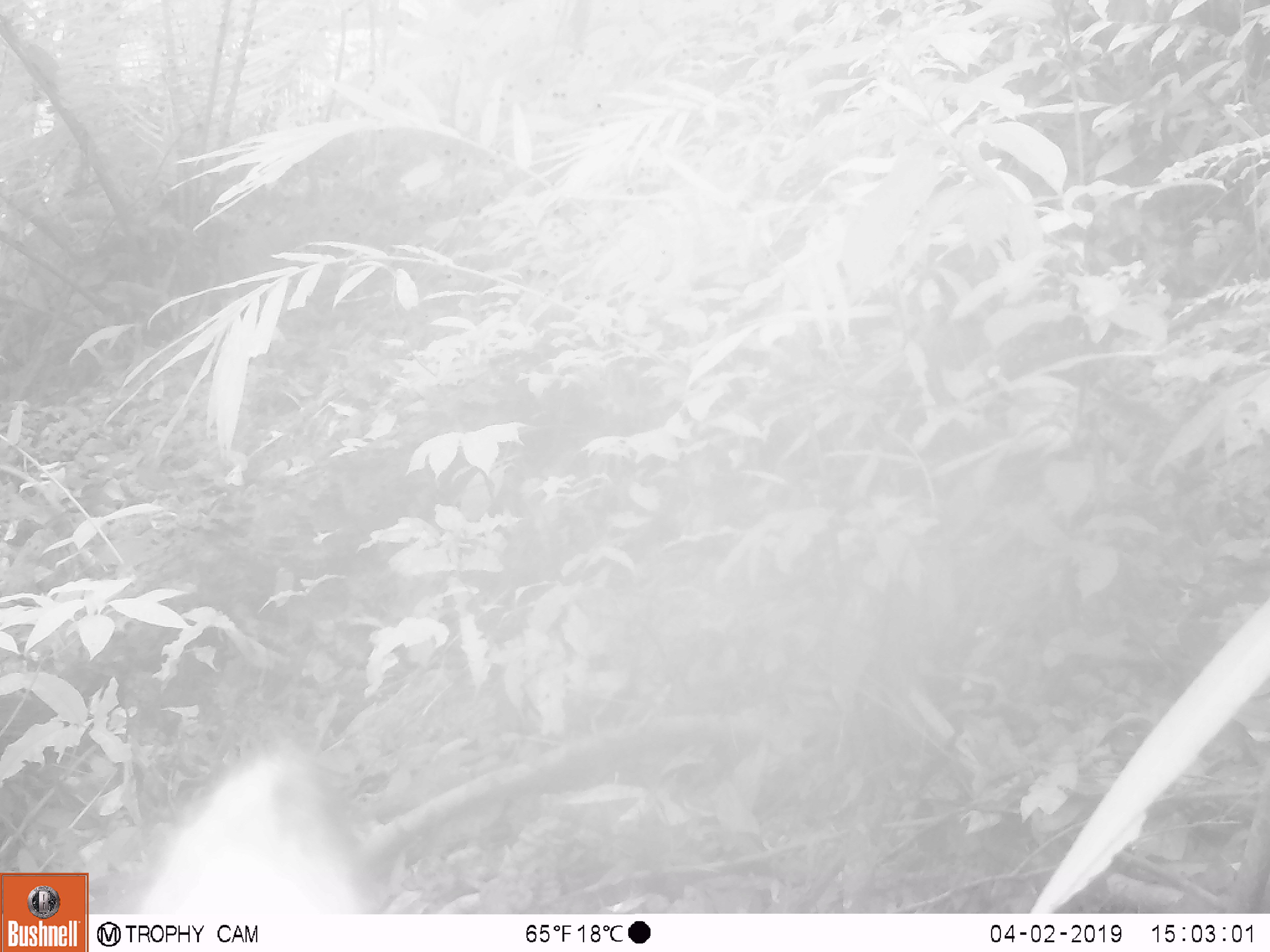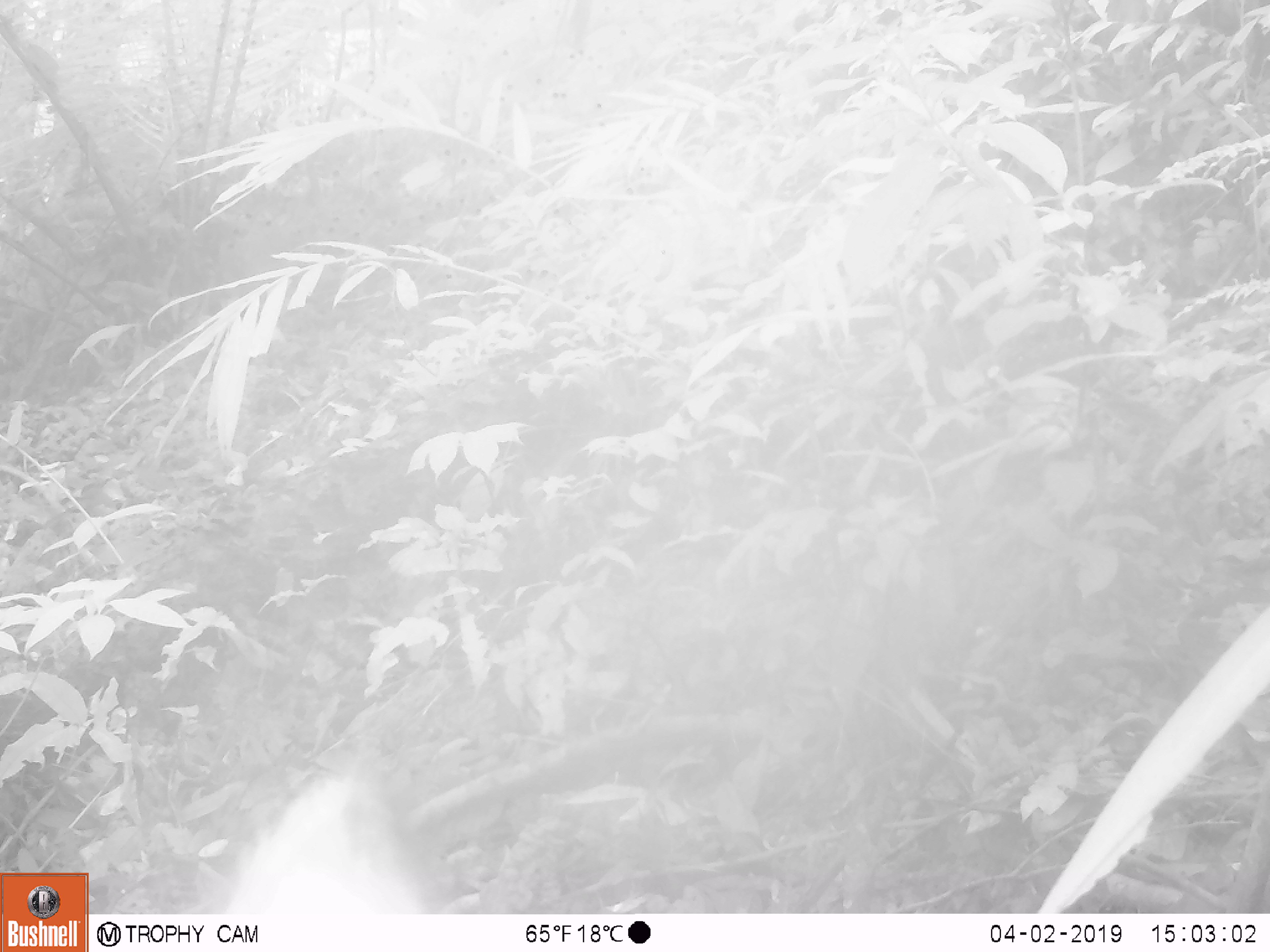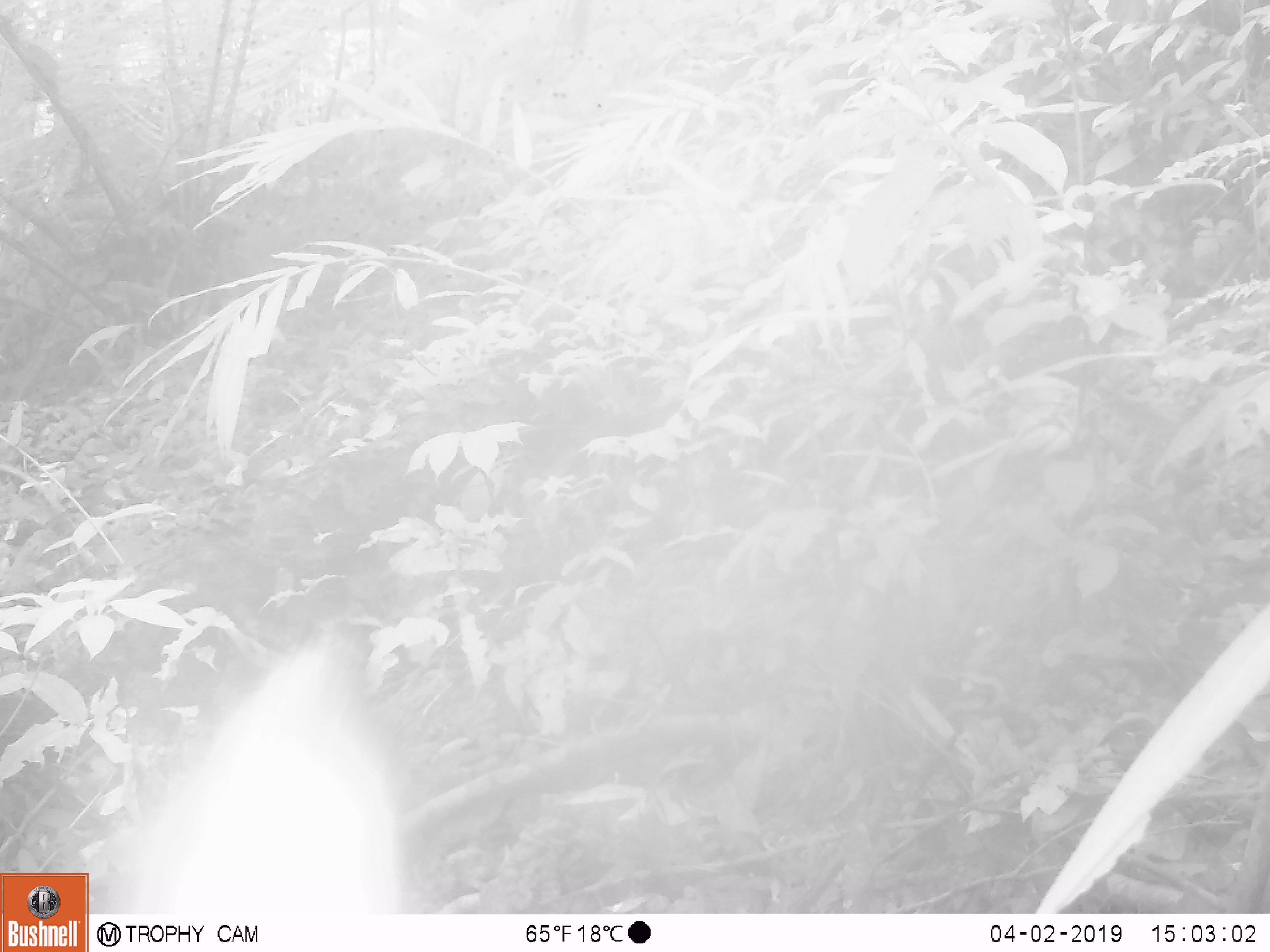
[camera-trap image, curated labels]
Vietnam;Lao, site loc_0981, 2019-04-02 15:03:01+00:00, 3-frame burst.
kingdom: Animalia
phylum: Chordata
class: Mammalia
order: Artiodactyla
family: Bovidae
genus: Capricornis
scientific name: Capricornis sumatraensis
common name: chinese serow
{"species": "chinese serow (Capricornis sumatraensis)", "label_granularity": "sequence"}